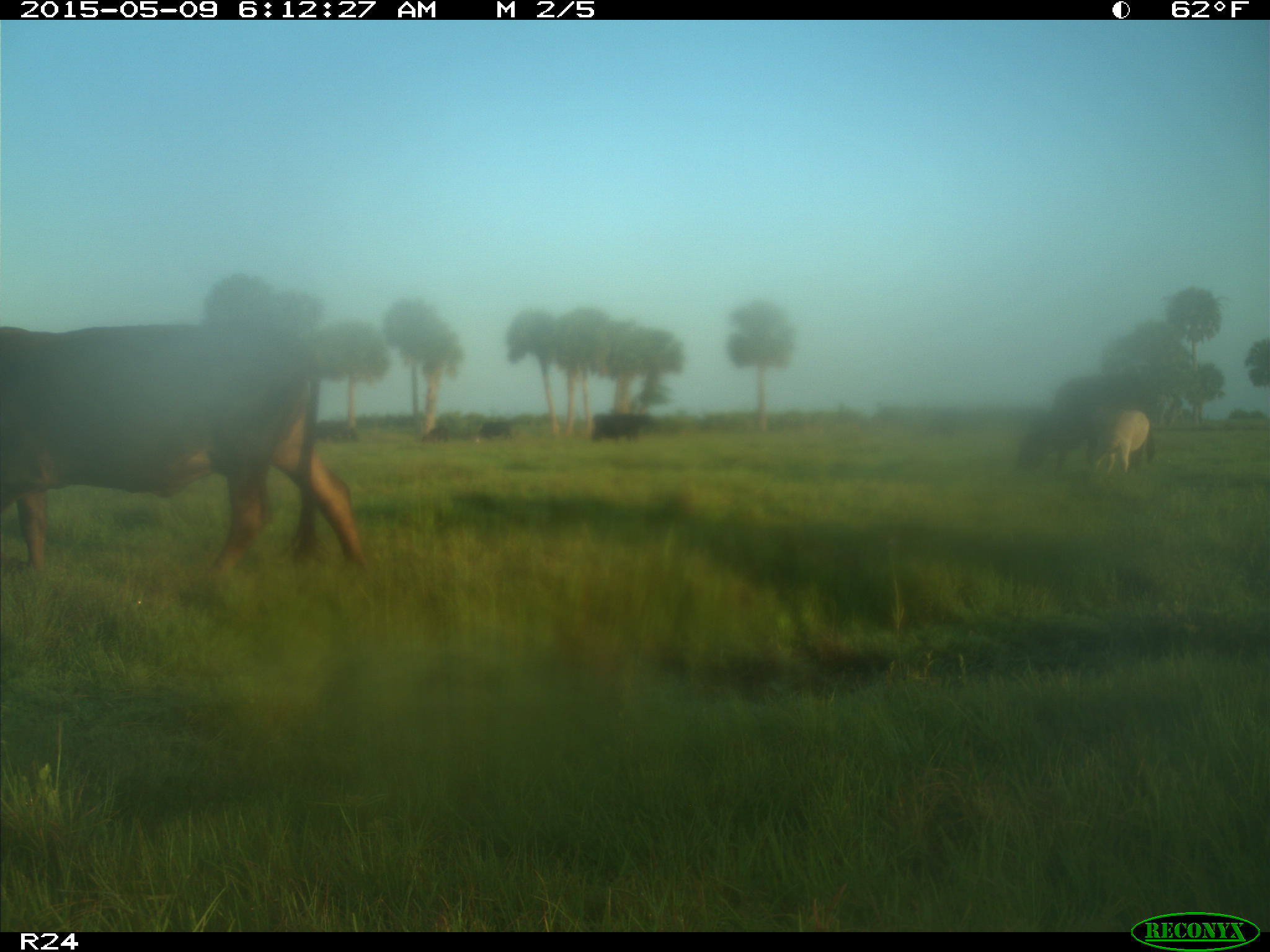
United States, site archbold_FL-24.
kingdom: Animalia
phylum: Chordata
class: Mammalia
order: Artiodactyla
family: Bovidae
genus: Bos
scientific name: Bos taurus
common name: domestic cow